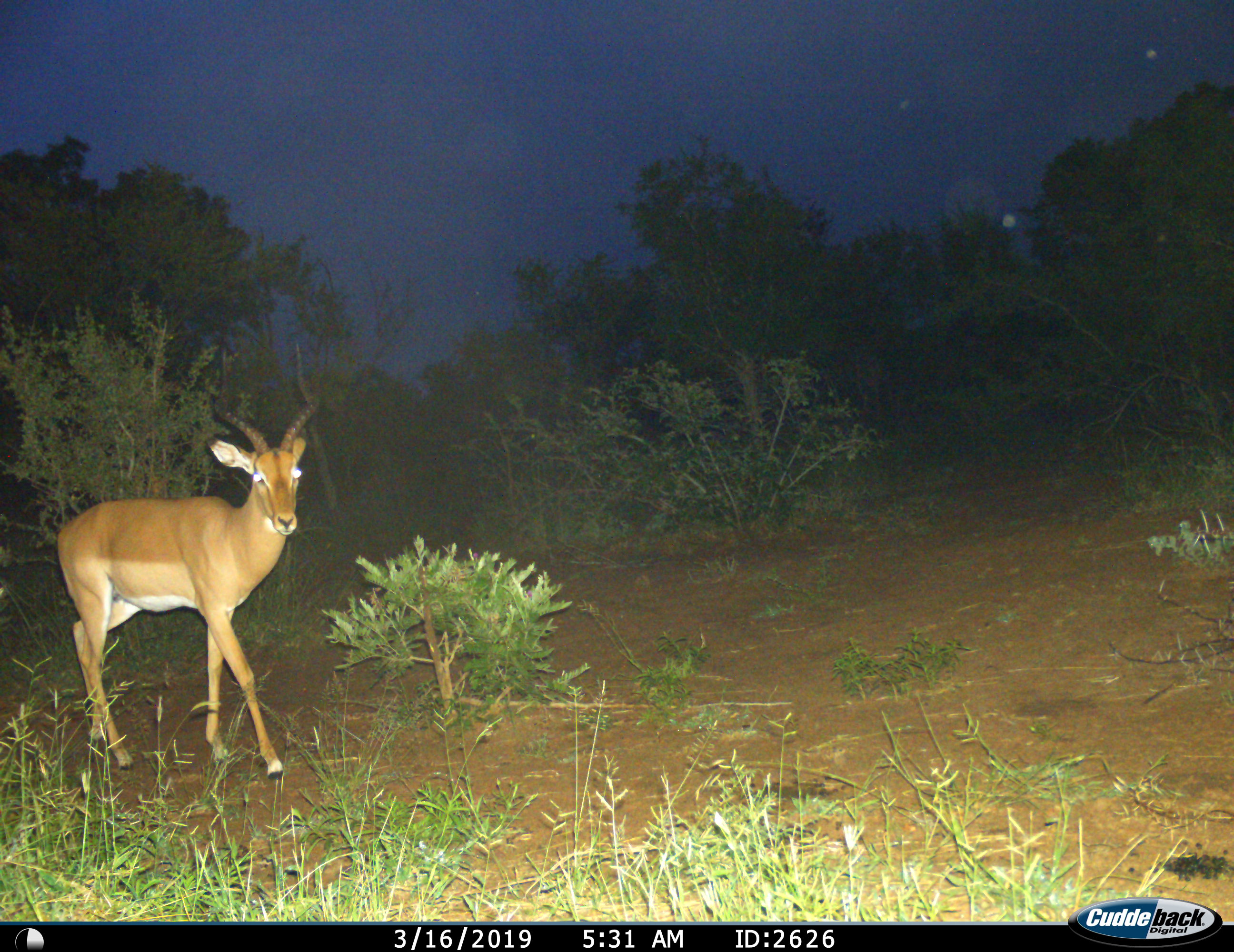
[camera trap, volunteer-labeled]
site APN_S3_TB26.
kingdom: Animalia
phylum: Chordata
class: Mammalia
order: Artiodactyla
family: Bovidae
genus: Aepyceros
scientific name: Aepyceros melampus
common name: impala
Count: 1.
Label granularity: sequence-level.